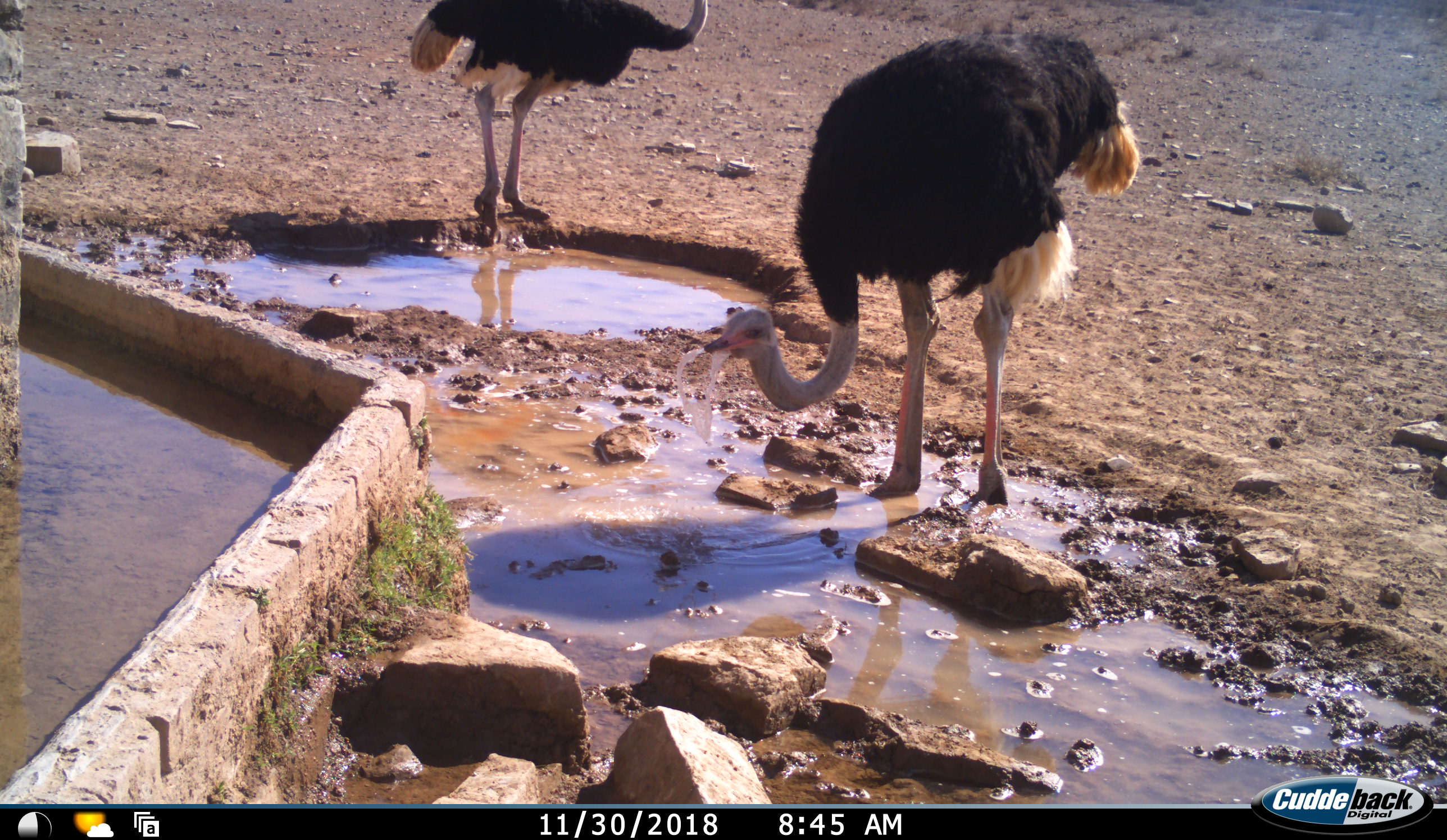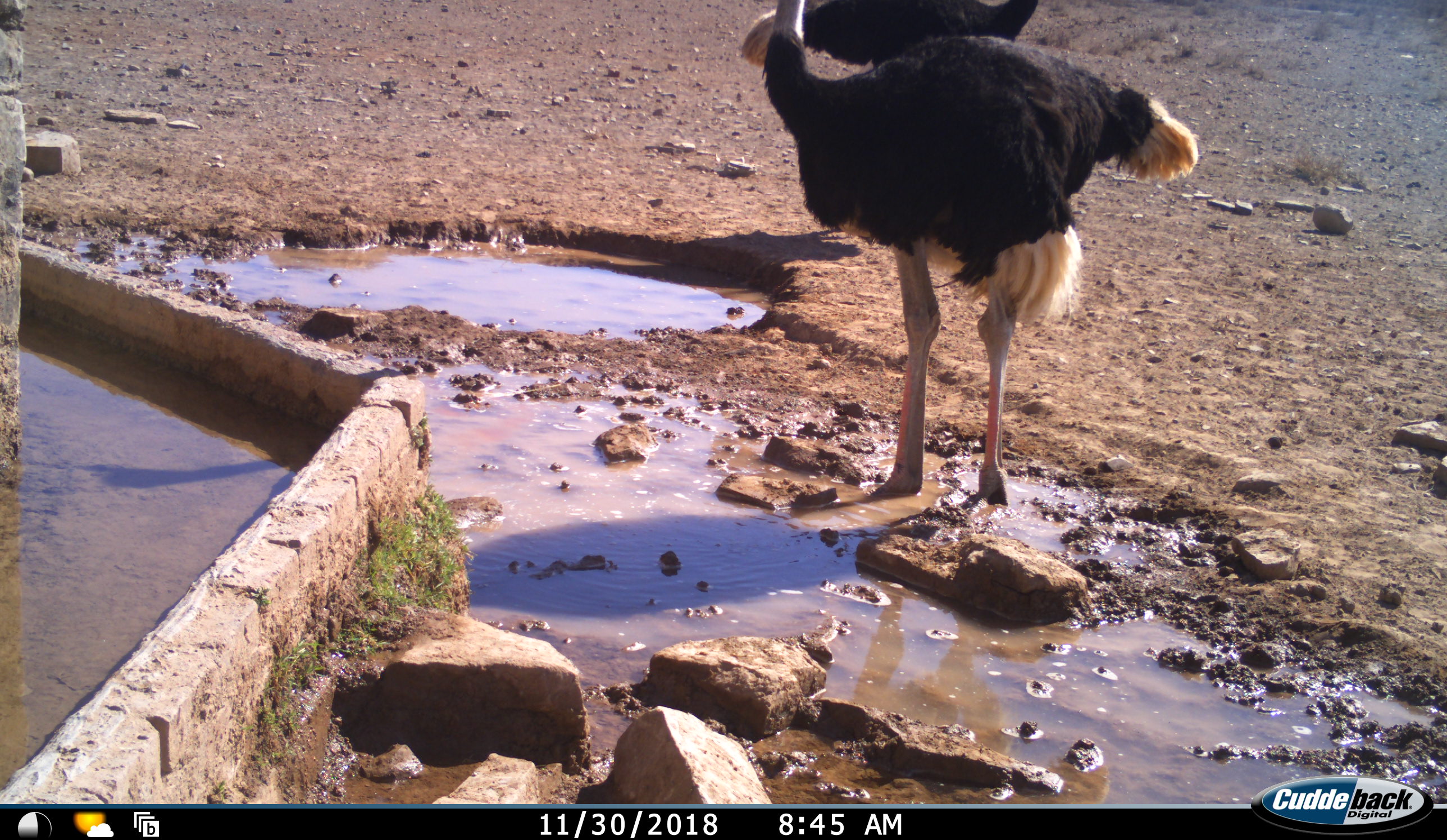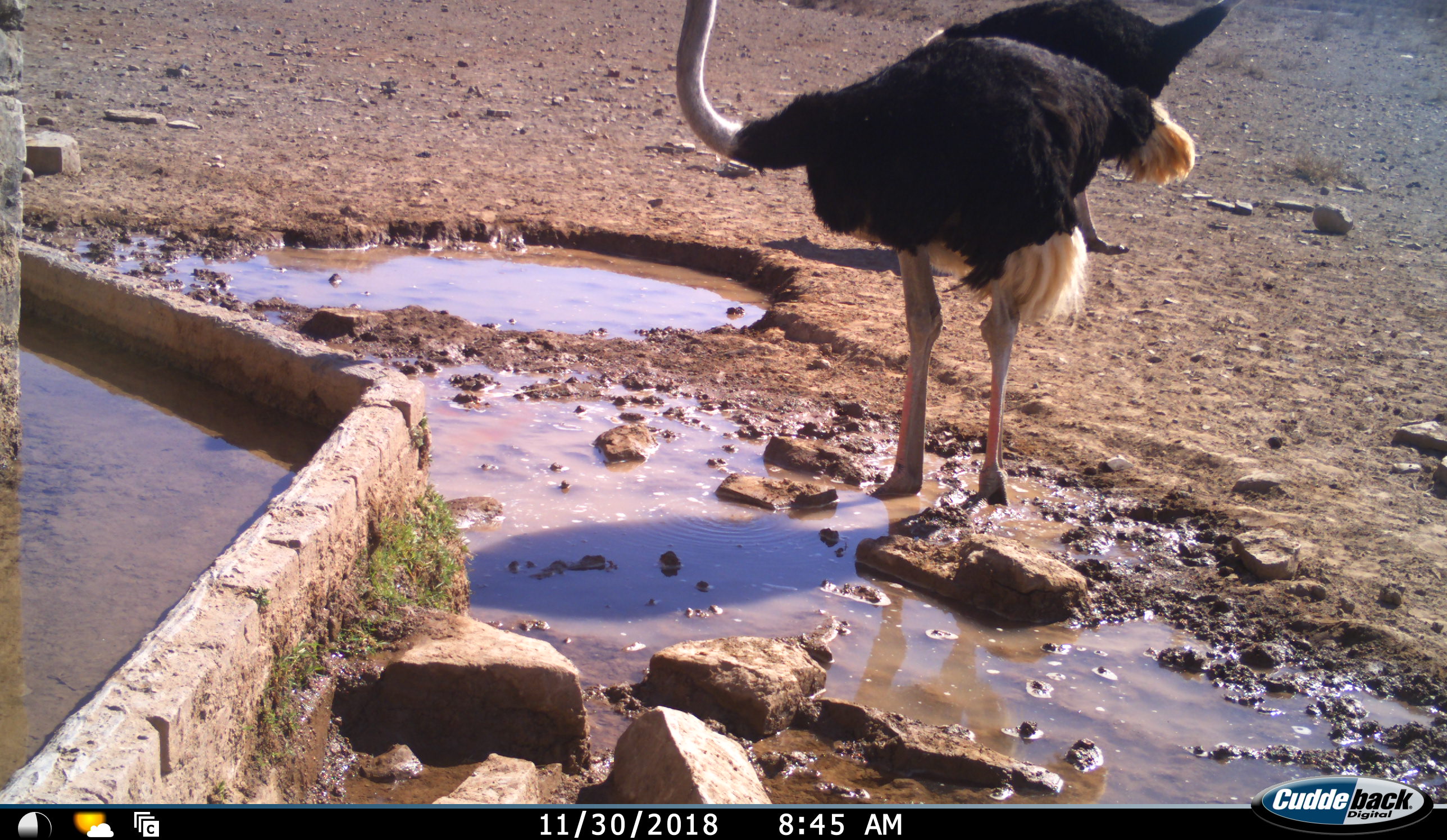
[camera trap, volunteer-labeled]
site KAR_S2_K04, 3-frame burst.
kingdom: Animalia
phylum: Chordata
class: Aves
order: Struthioniformes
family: Struthionidae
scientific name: Struthionidae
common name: ostrich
Ostrich (Struthionidae), count 2. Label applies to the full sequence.